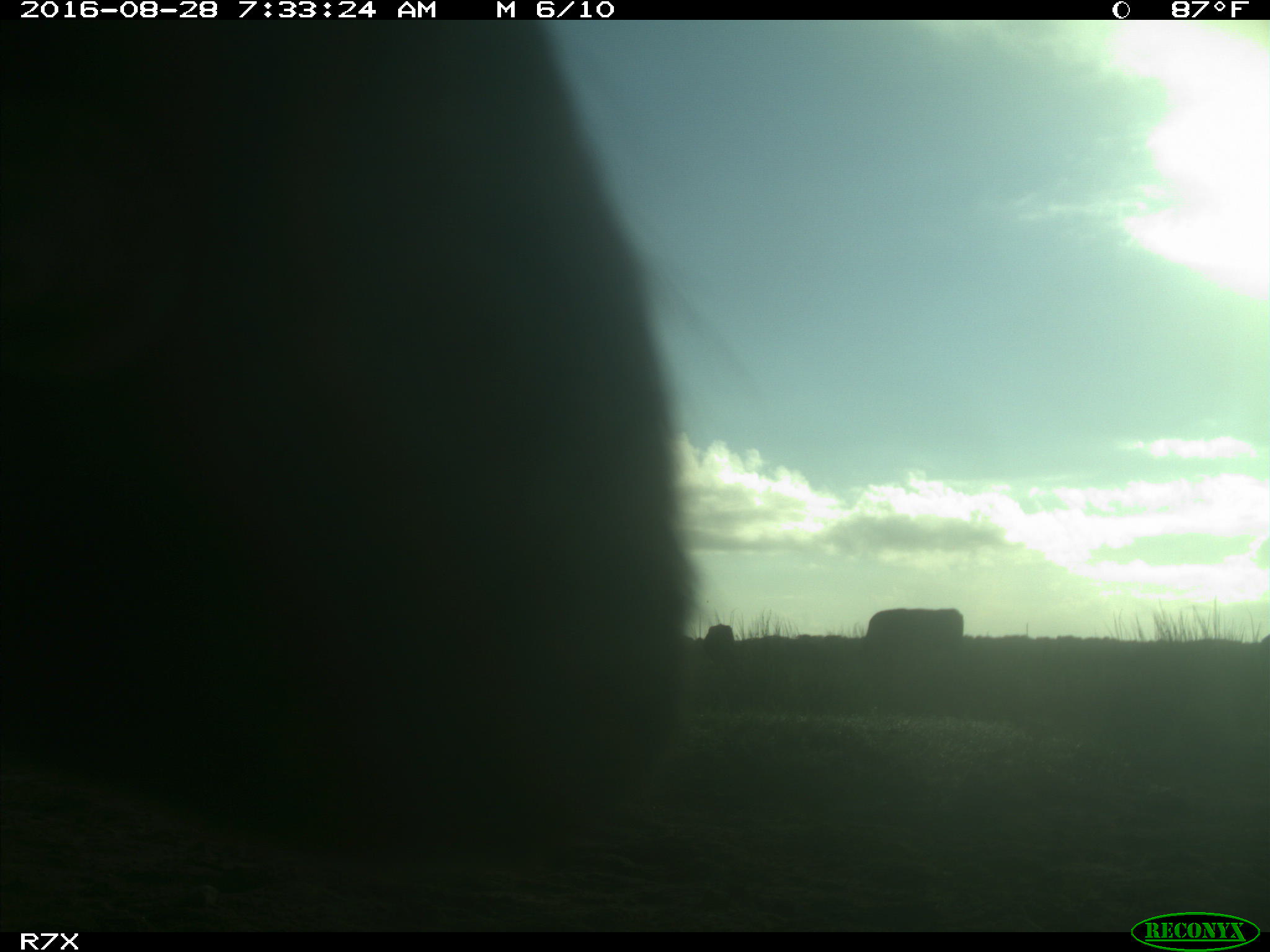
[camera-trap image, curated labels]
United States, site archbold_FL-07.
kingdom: Animalia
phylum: Chordata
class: Mammalia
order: Artiodactyla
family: Bovidae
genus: Bos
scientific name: Bos taurus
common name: domestic cow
Bos taurus (domestic cow).